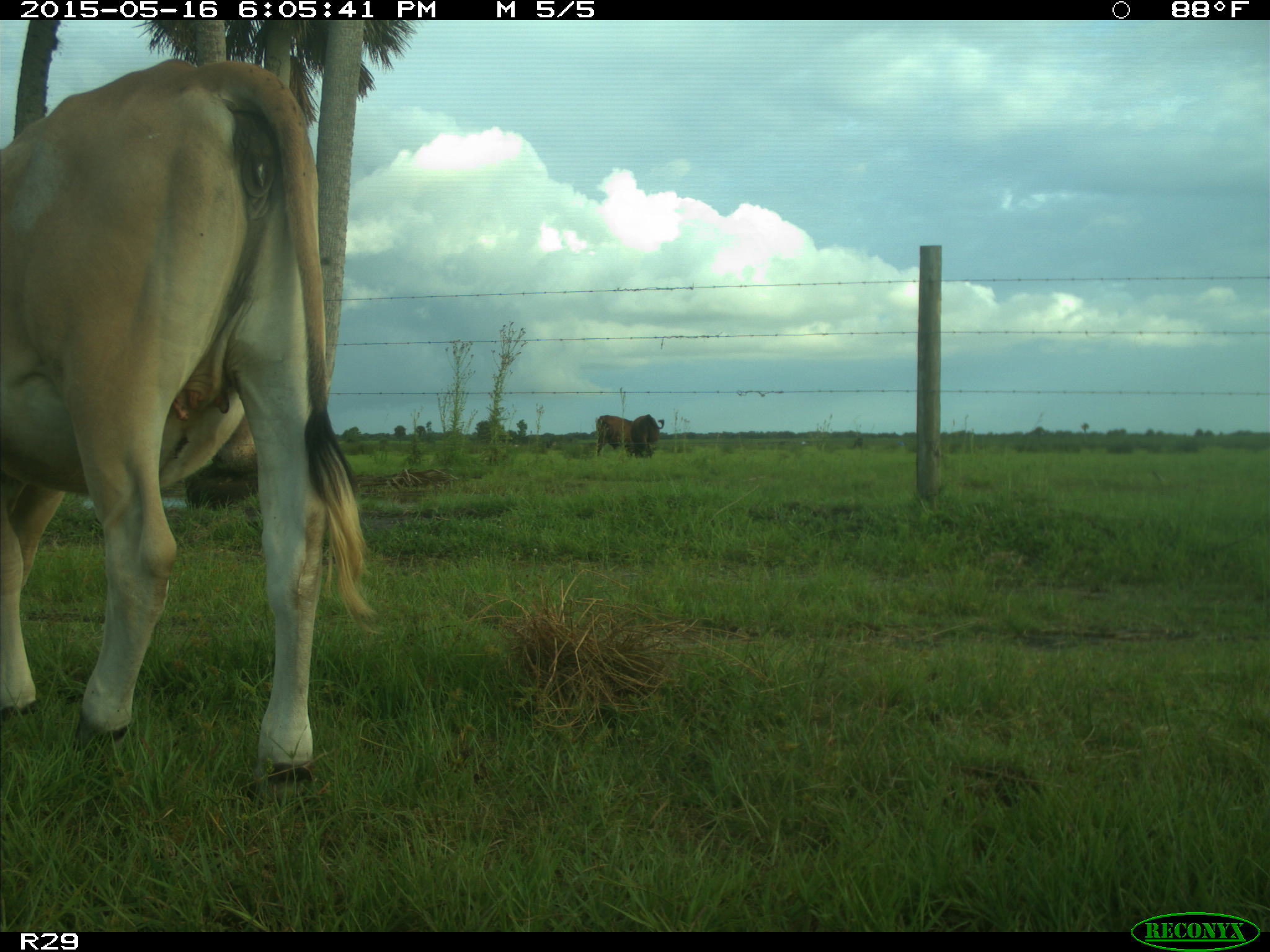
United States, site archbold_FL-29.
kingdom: Animalia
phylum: Chordata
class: Mammalia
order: Artiodactyla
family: Bovidae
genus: Bos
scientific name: Bos taurus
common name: domestic cow